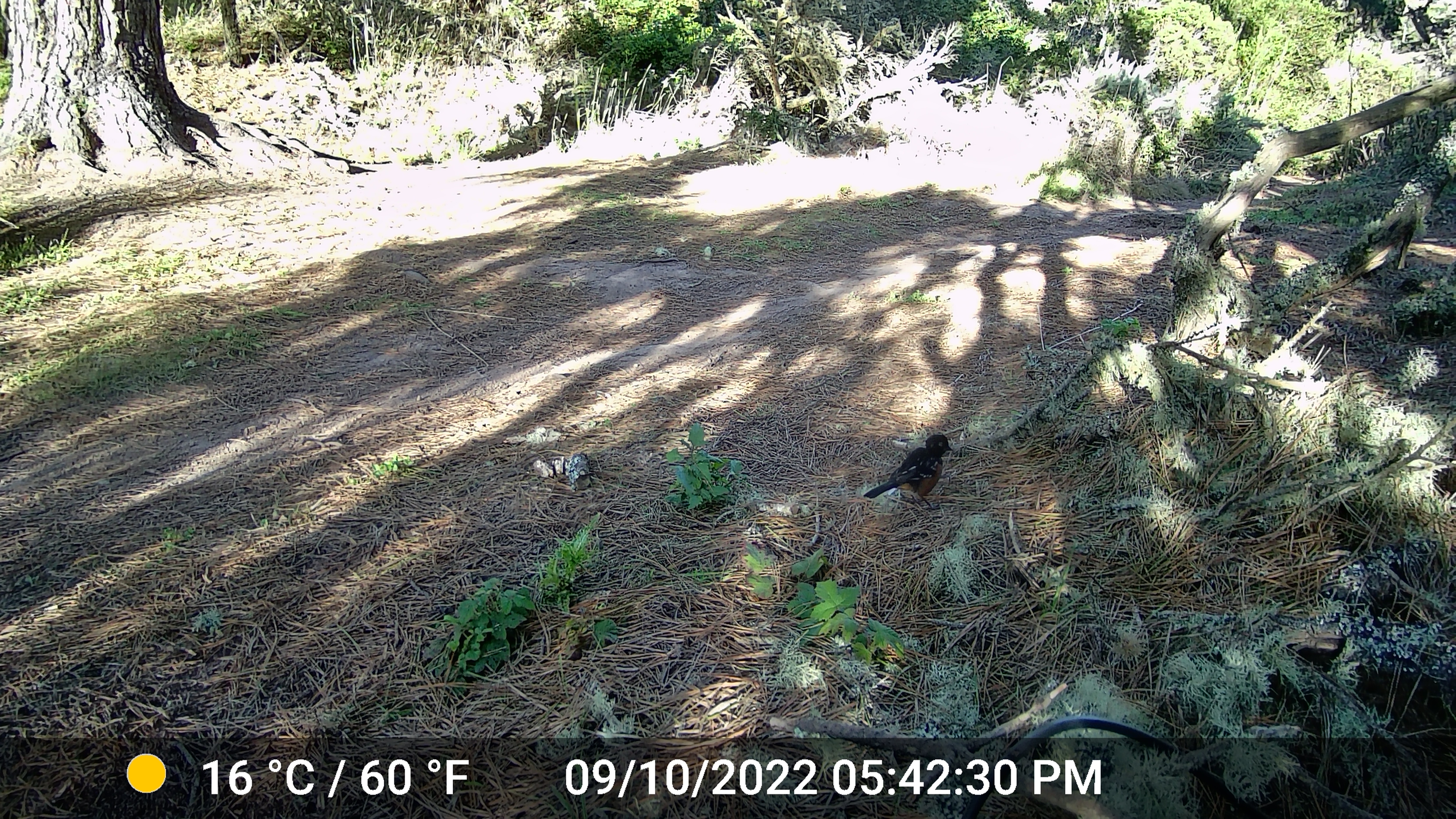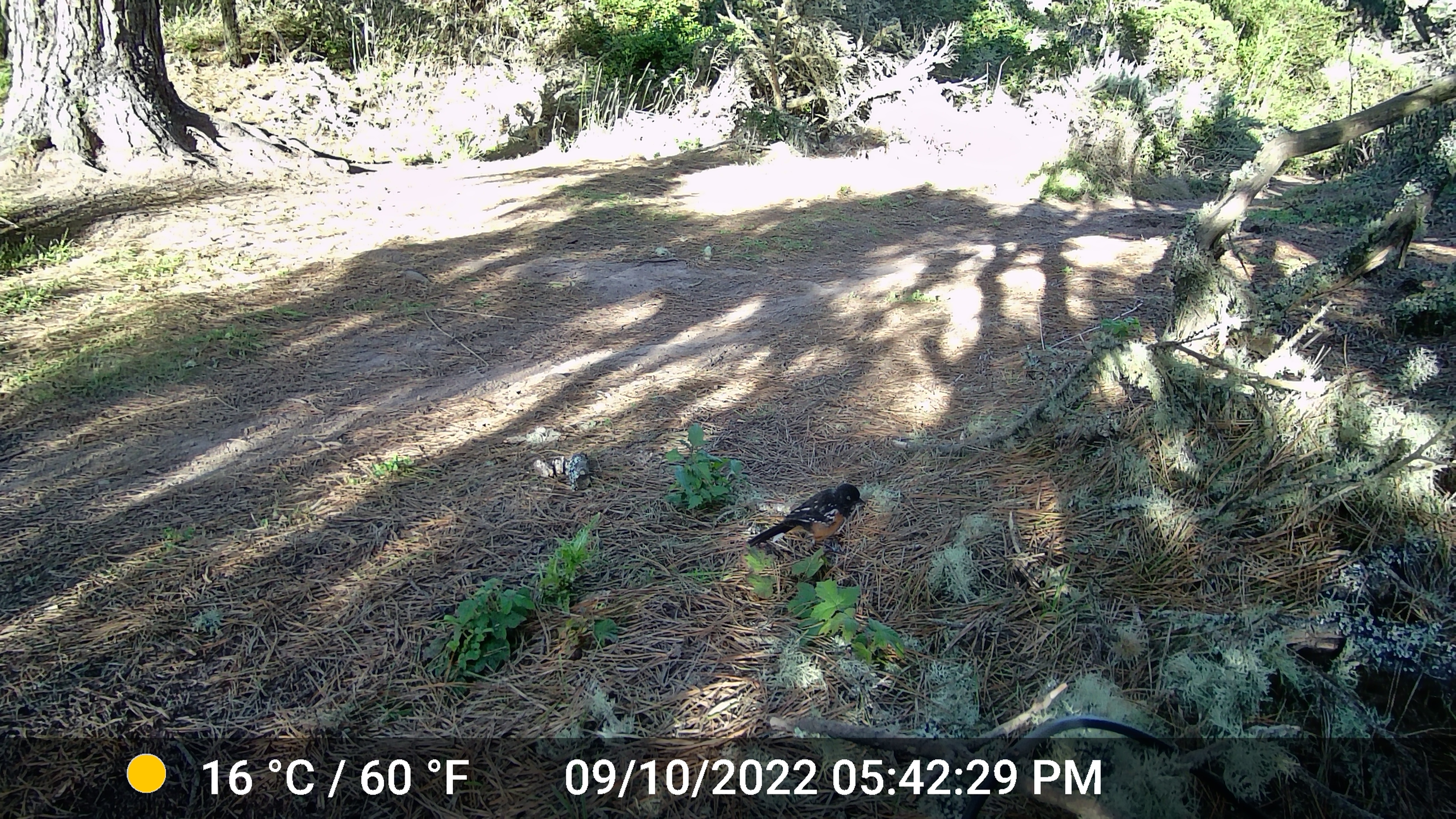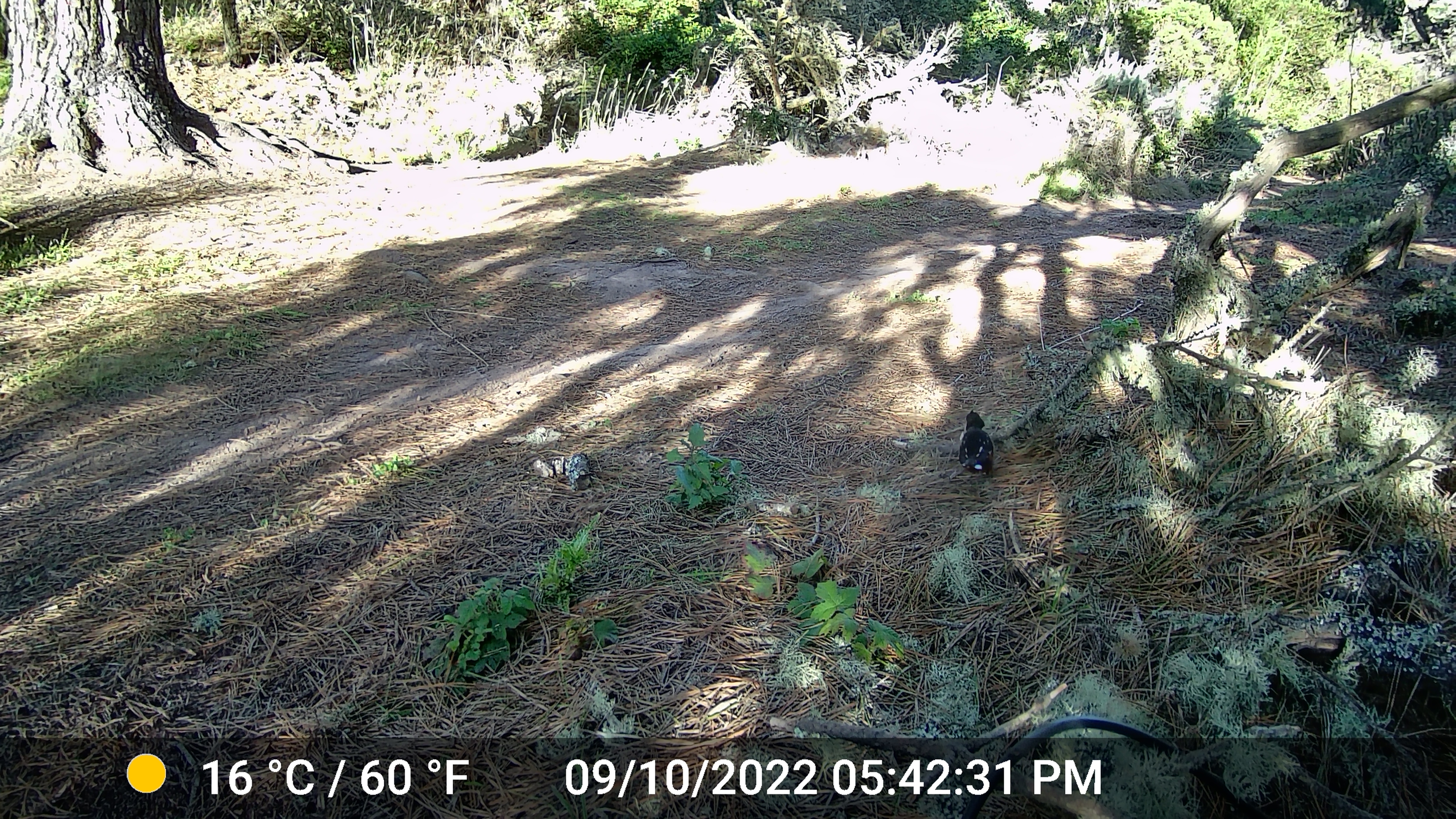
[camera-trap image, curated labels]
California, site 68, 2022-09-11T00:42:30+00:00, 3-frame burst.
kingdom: Animalia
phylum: Chordata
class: Aves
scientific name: Aves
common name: bird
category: unknown bird